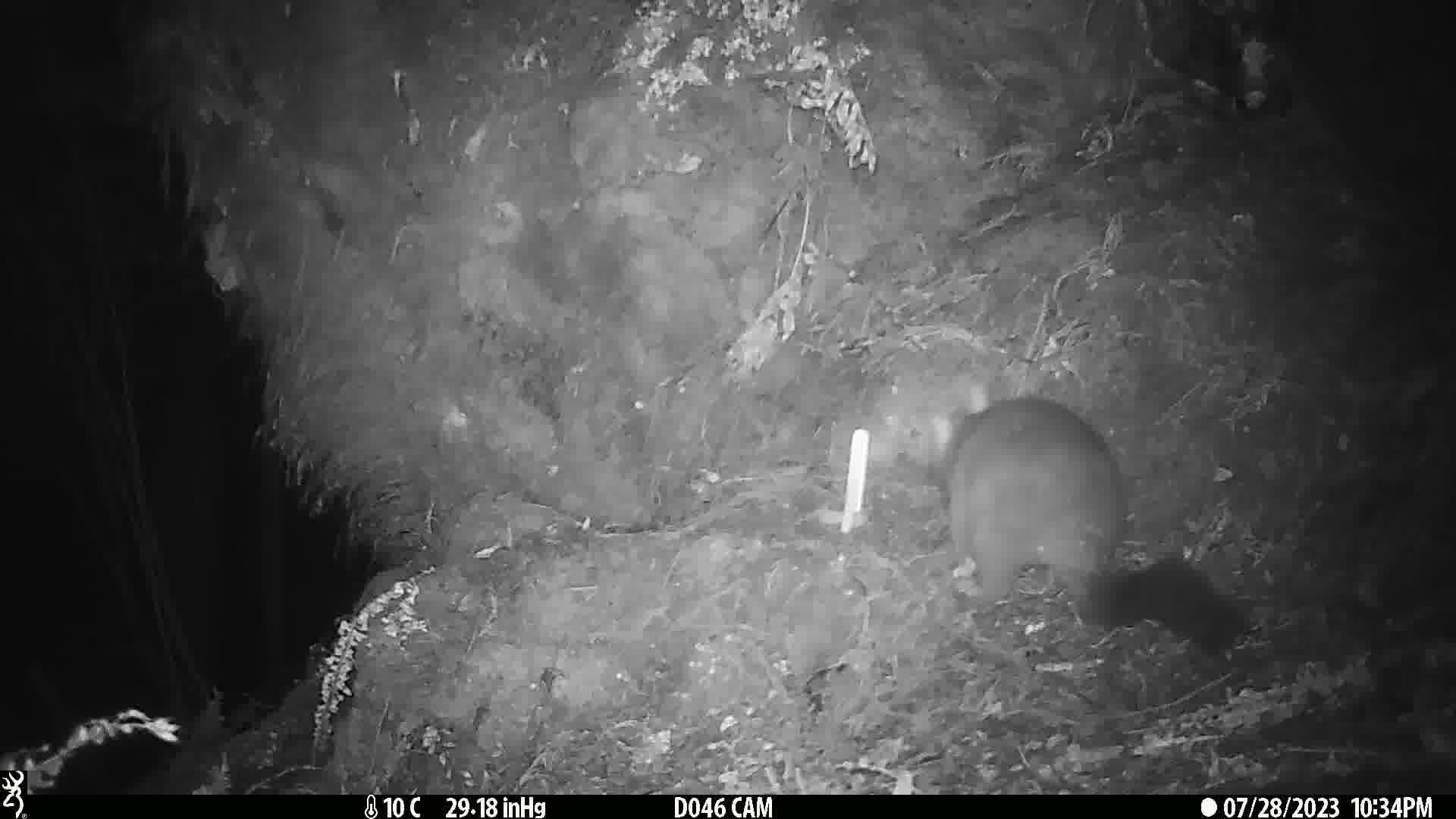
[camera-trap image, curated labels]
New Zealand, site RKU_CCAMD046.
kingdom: Animalia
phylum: Chordata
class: Mammalia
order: Diprotodontia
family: Phalangeridae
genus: Trichosurus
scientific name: Trichosurus vulpecula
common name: common brushtail possum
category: possum